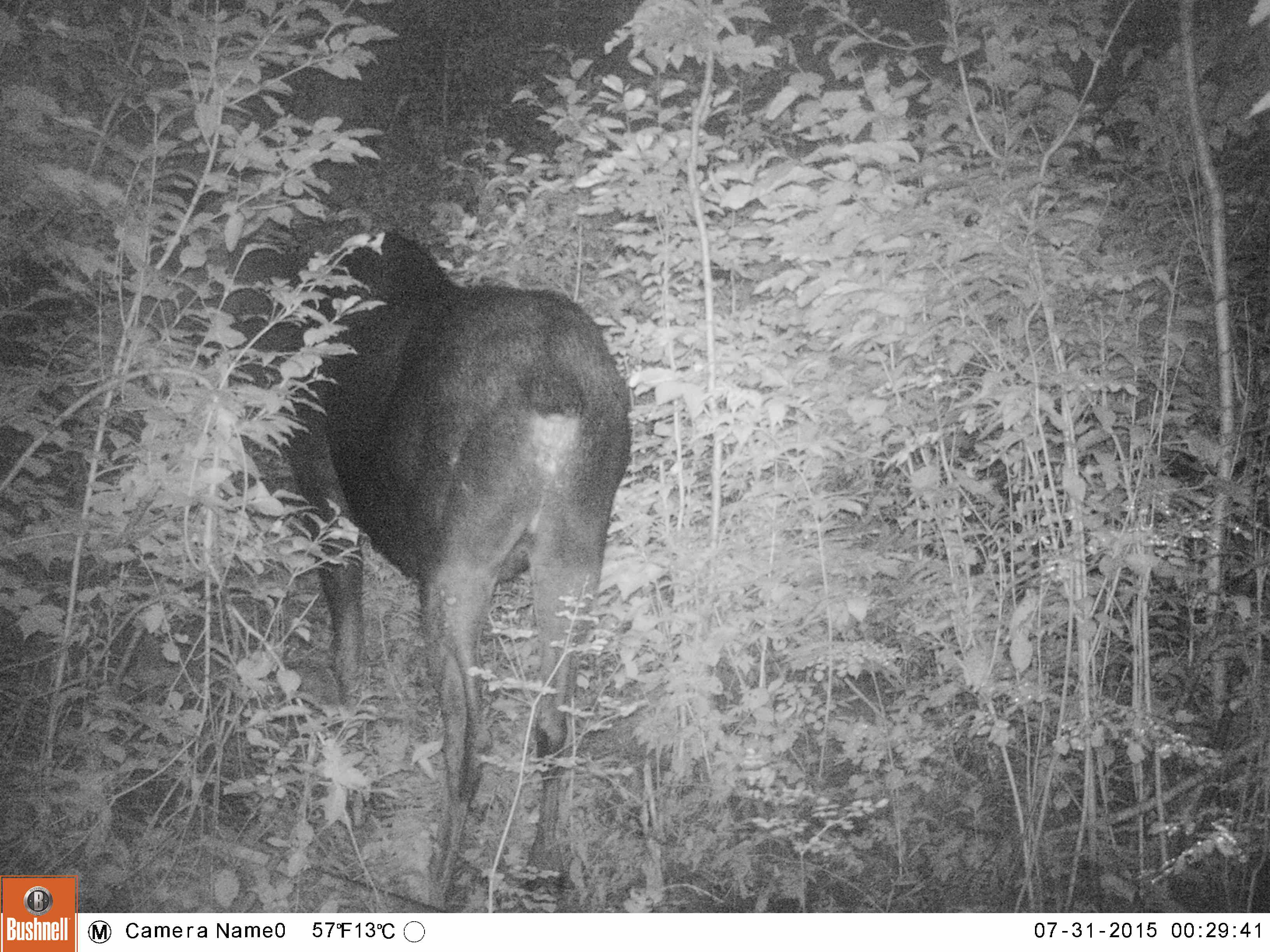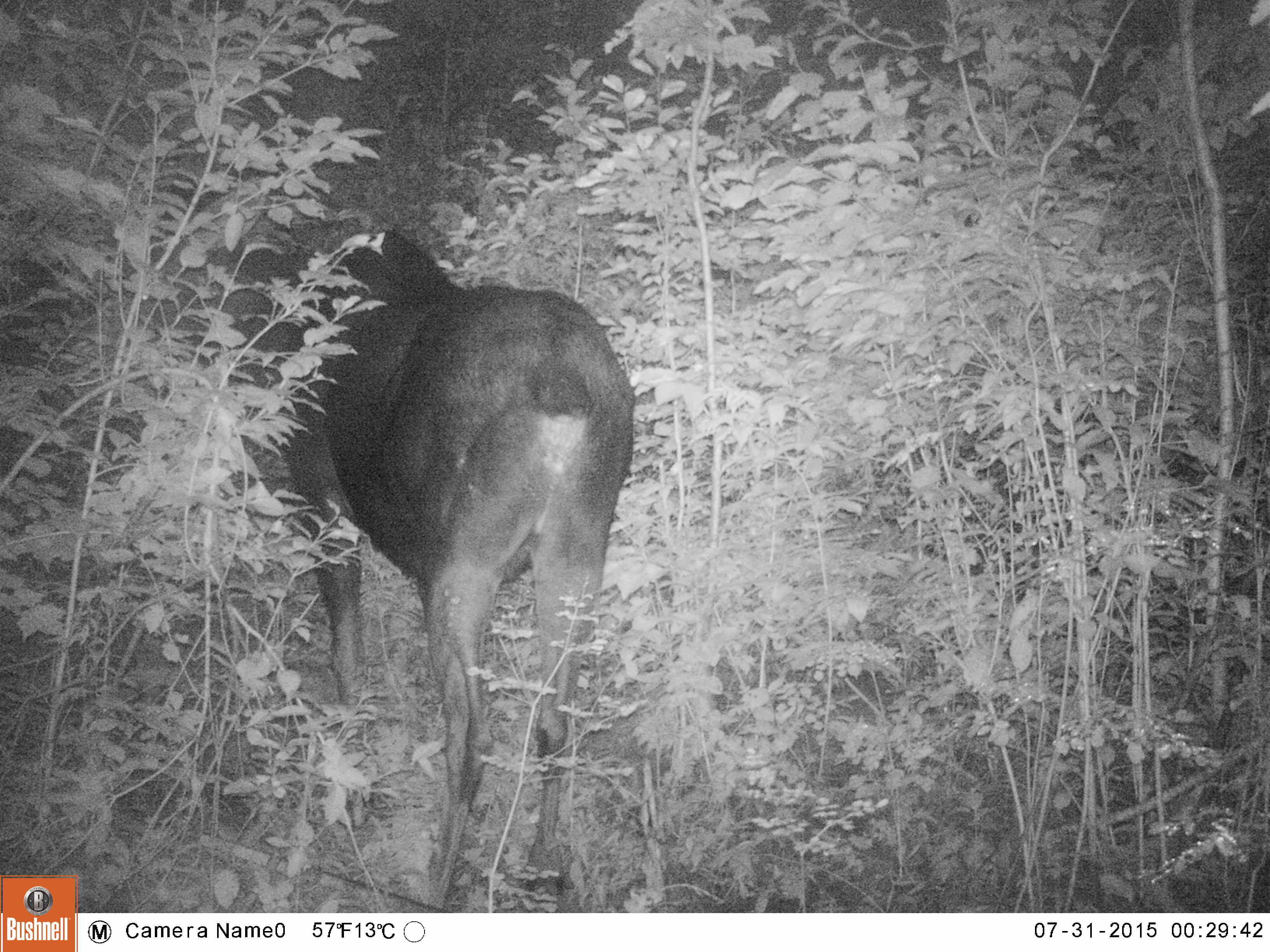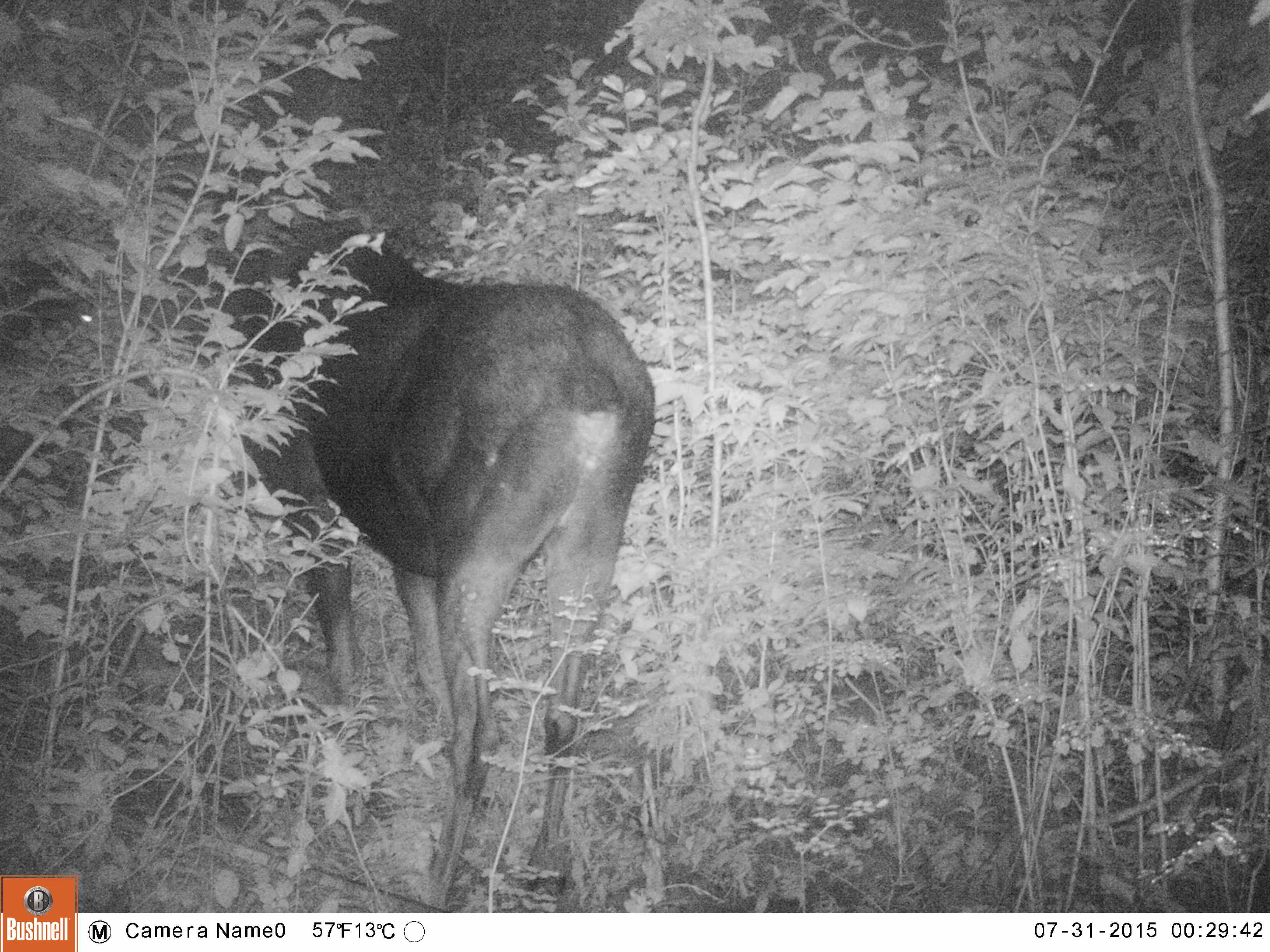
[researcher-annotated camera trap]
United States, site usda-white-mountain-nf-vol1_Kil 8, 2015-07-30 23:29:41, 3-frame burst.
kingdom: Animalia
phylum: Chordata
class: Mammalia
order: Artiodactyla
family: Cervidae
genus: Alces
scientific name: Alces alces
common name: moose